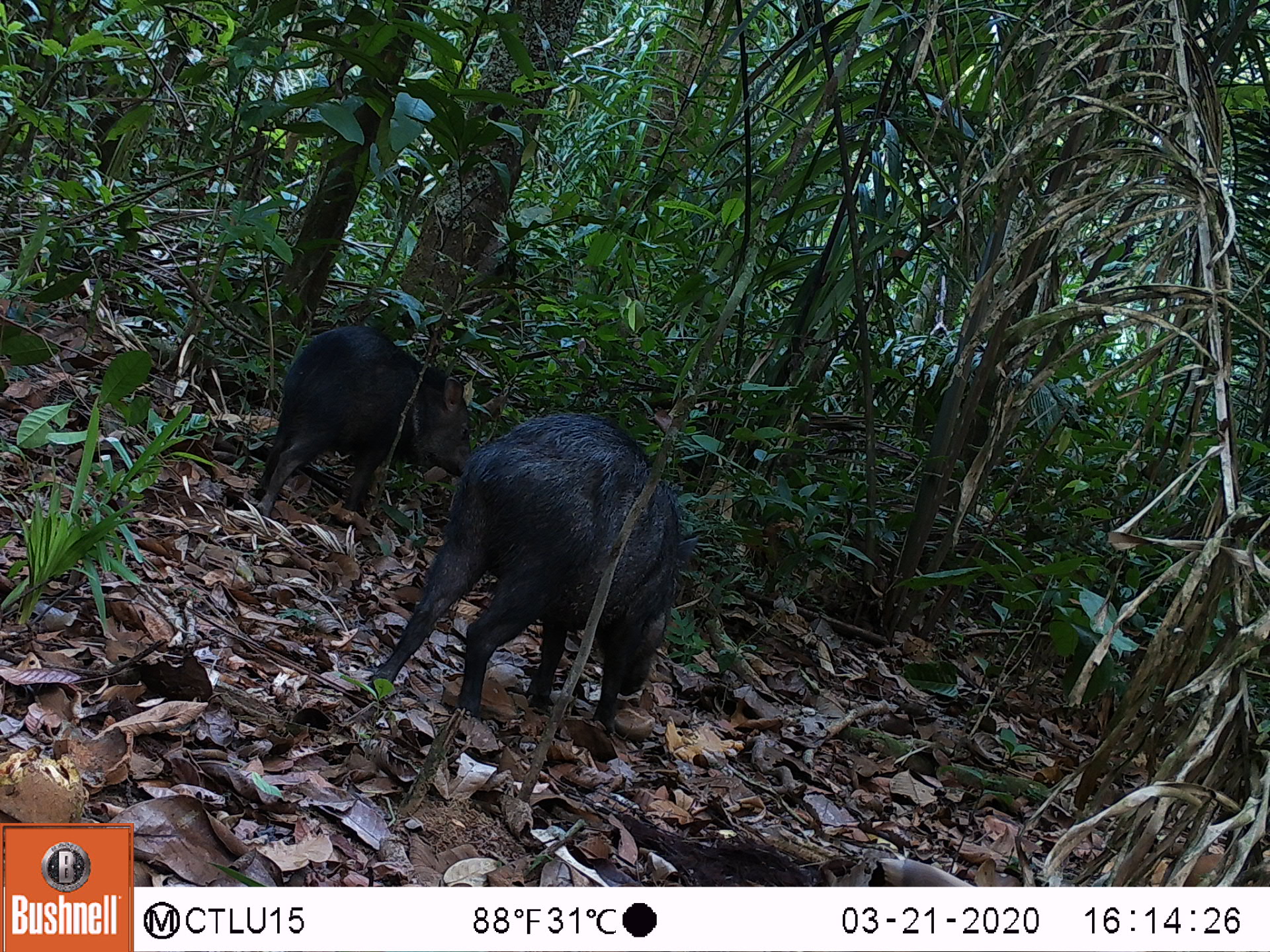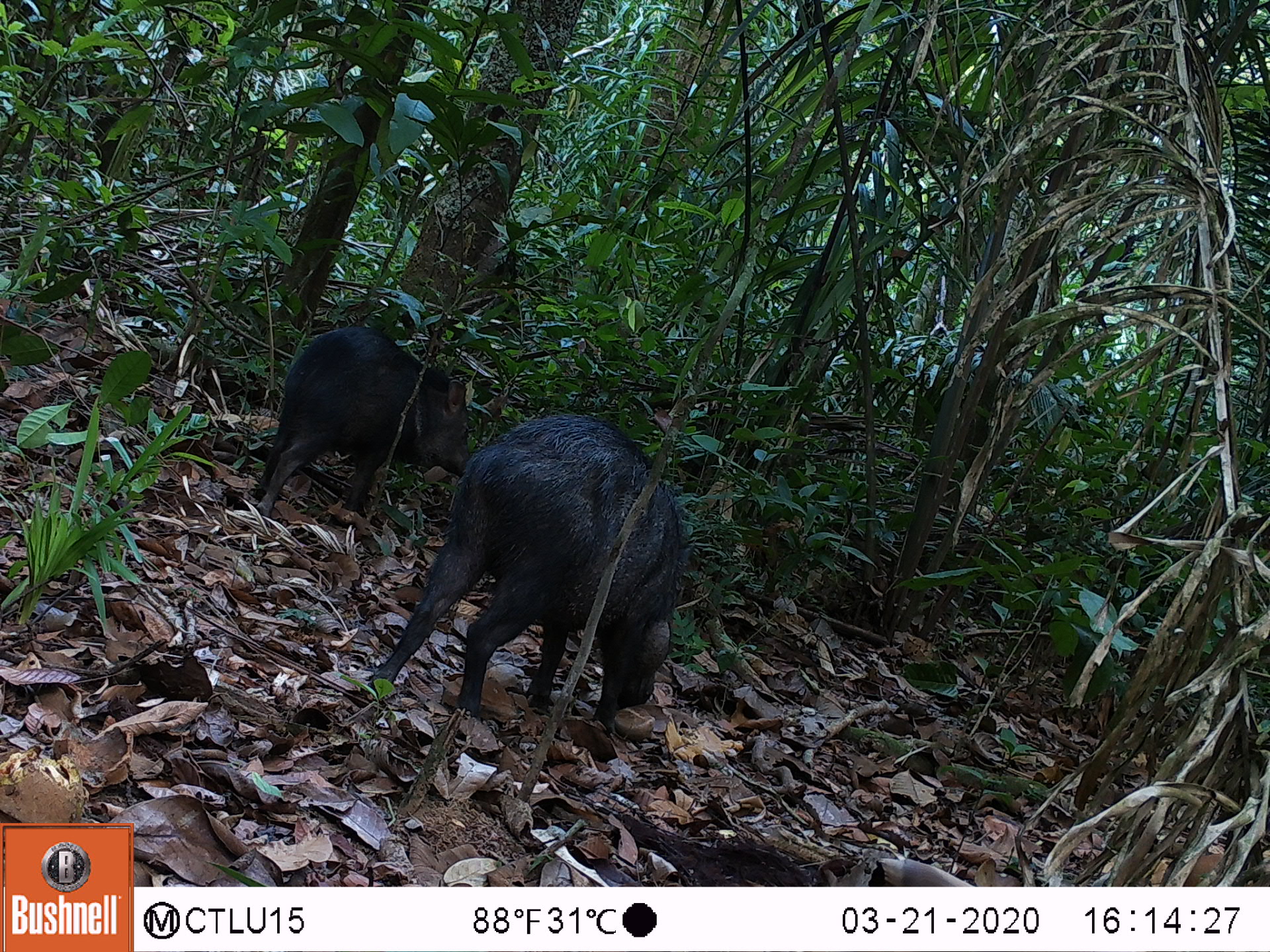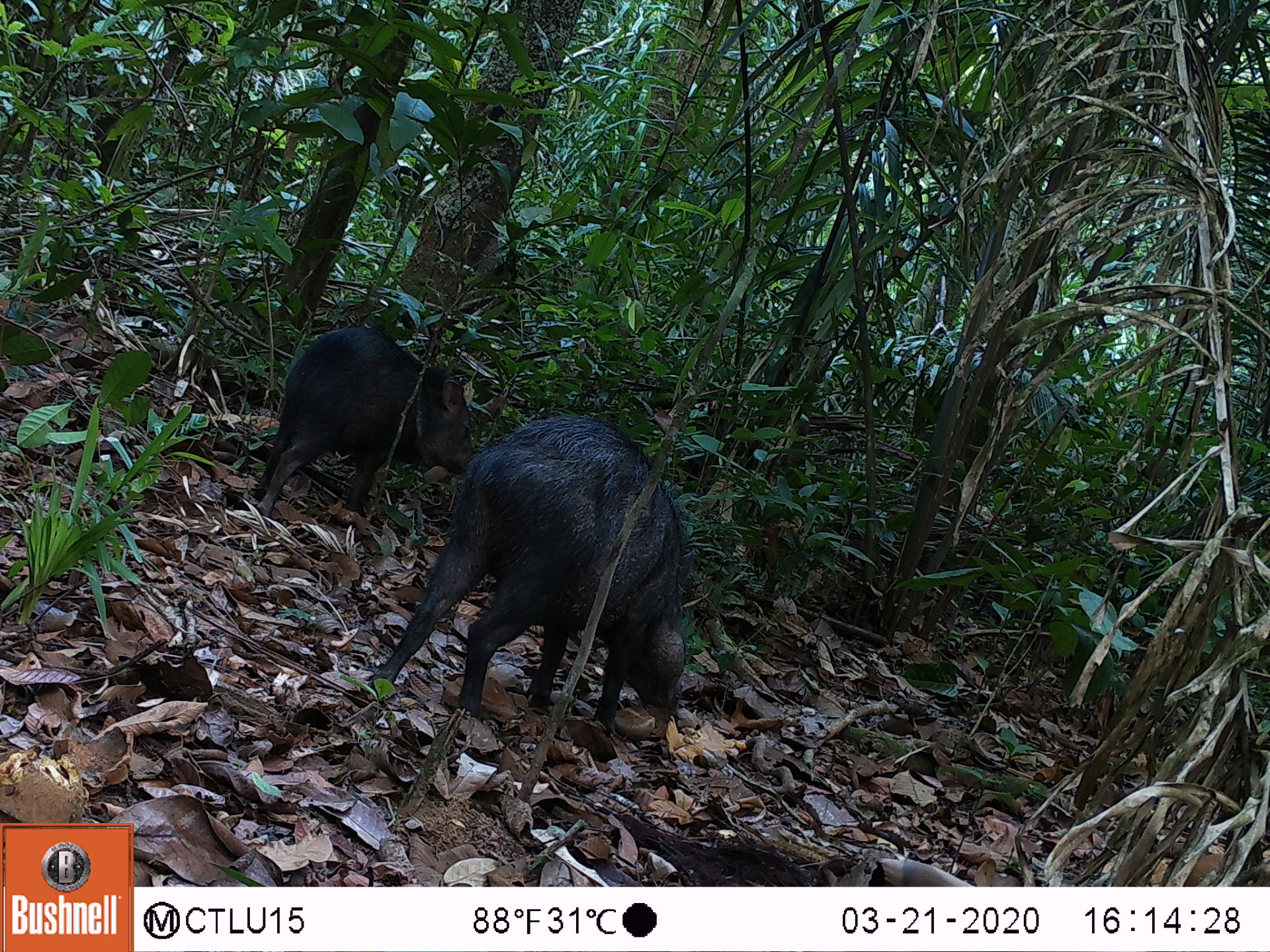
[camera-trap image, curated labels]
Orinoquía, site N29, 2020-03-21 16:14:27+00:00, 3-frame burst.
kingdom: Animalia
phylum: Chordata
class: Mammalia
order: Artiodactyla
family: Tayassuidae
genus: Pecari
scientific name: Pecari tajacu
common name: collared peccary